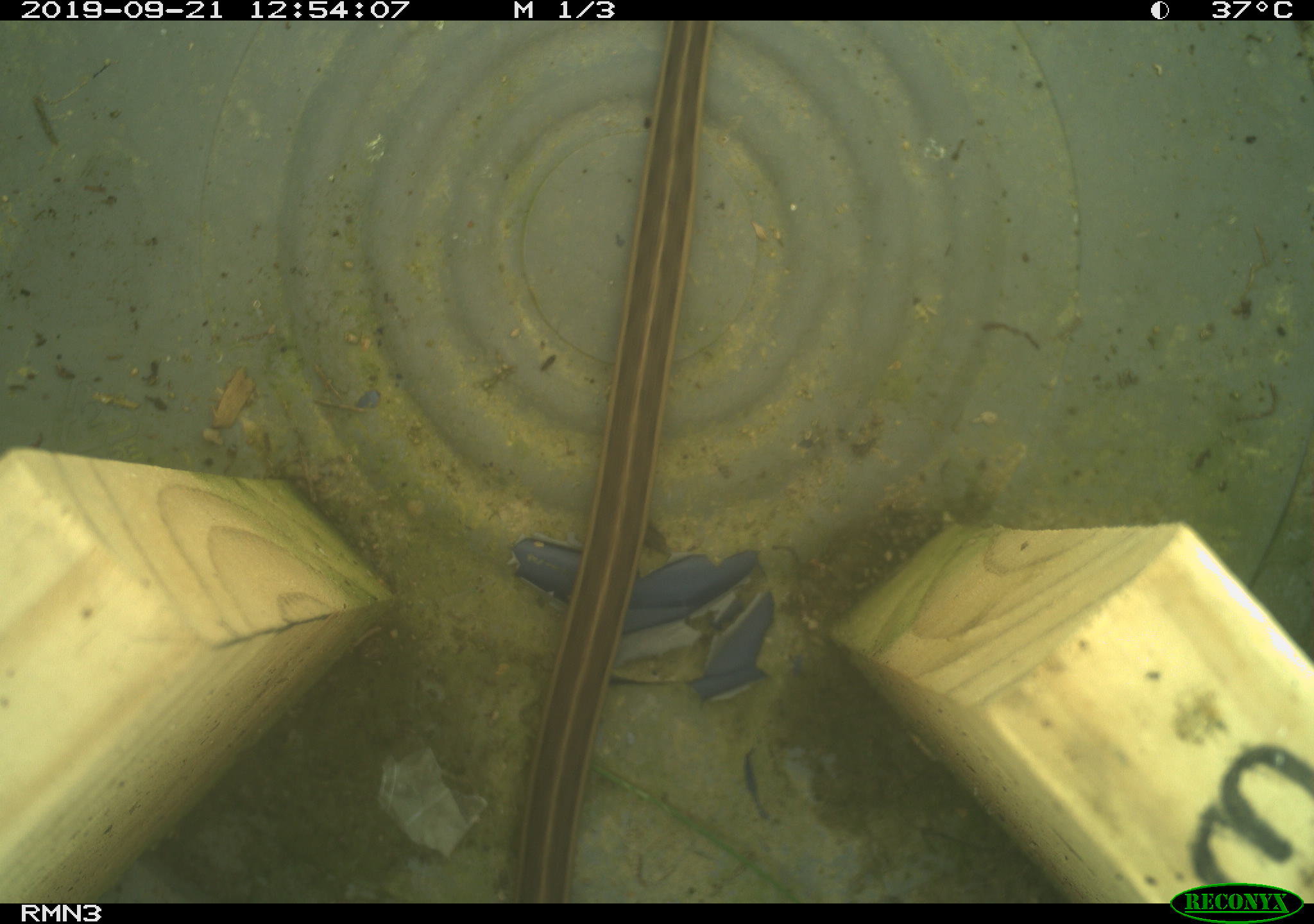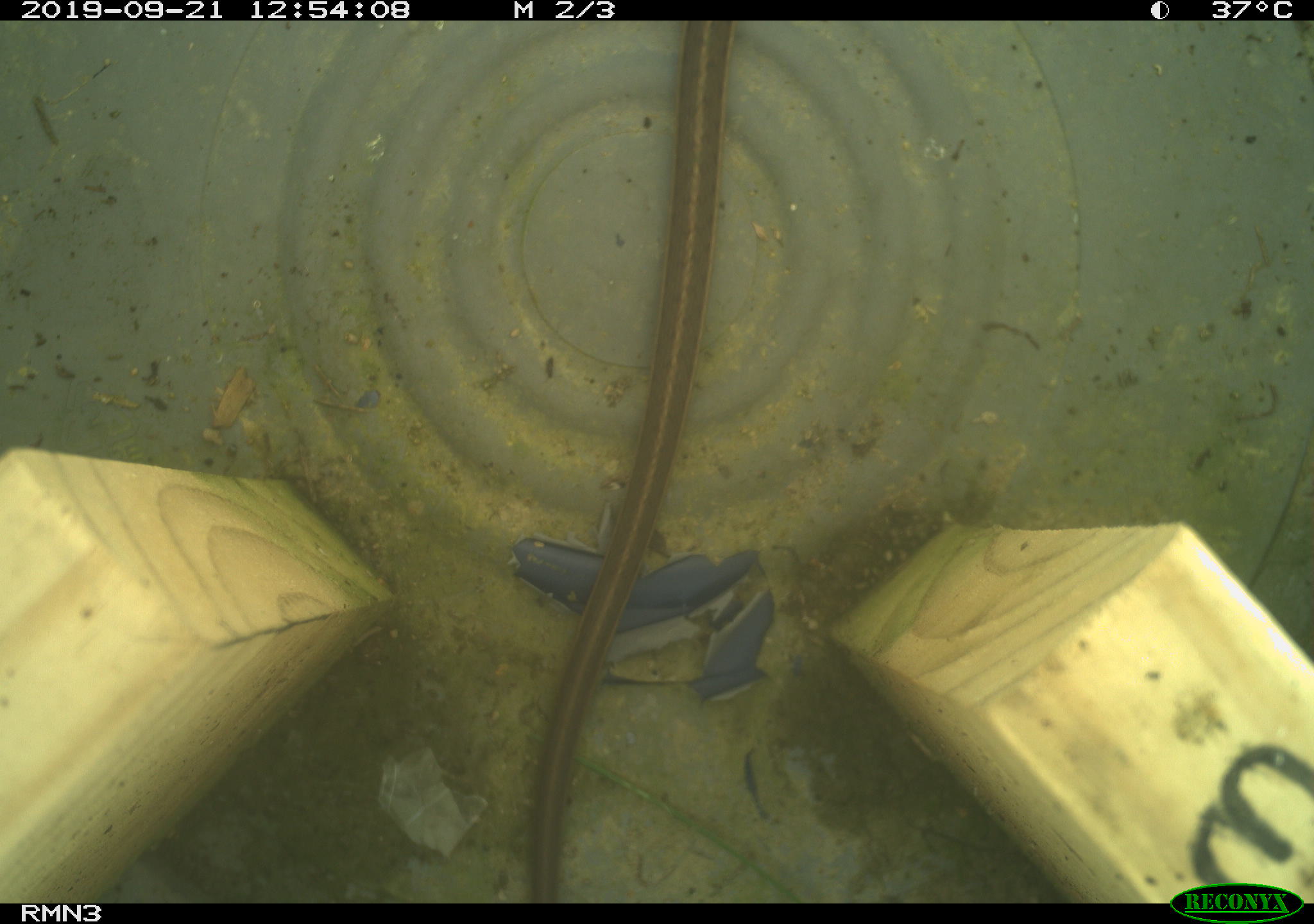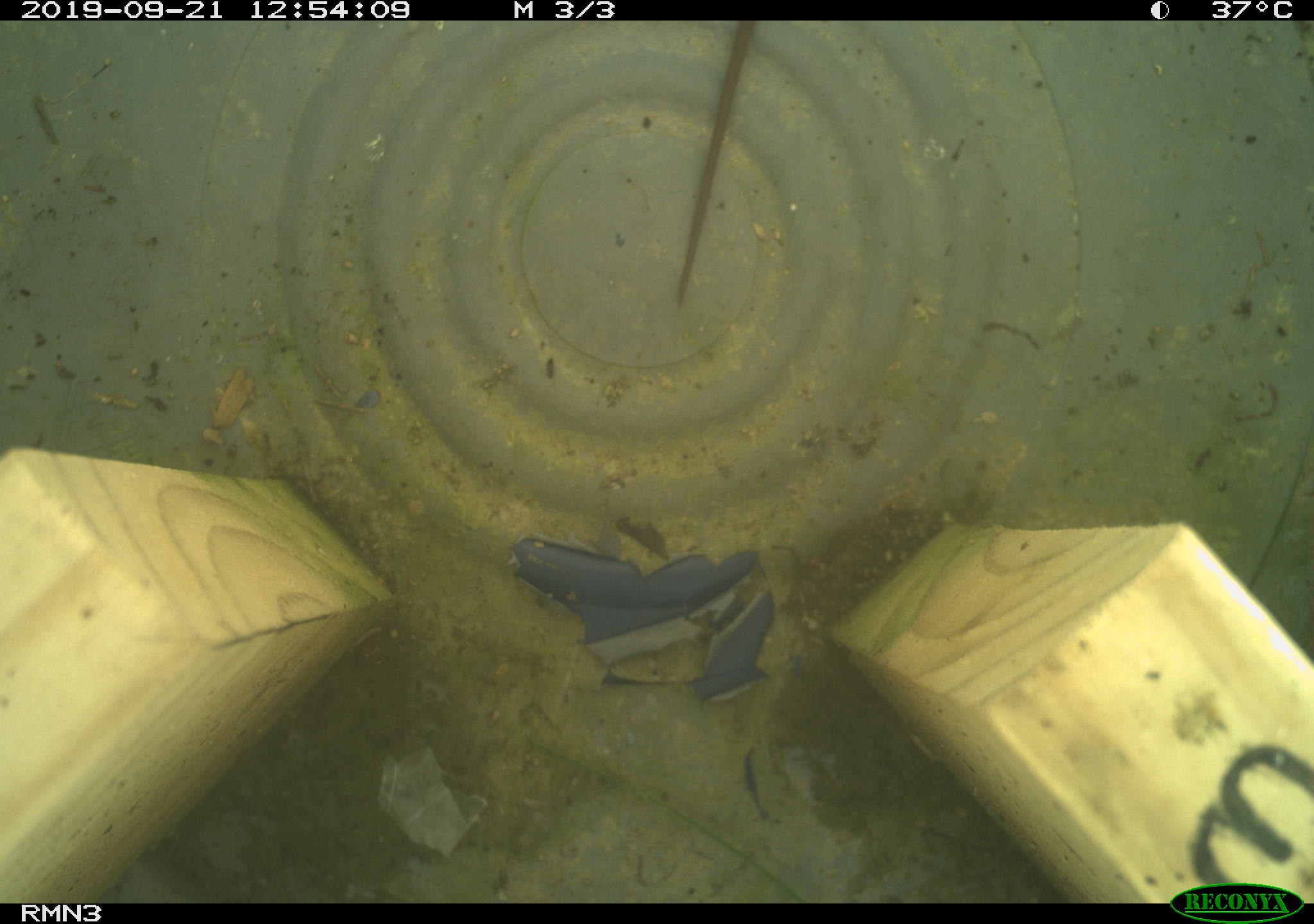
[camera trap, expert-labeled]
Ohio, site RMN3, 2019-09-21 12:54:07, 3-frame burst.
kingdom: Animalia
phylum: Chordata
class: Reptilia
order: Squamata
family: Colubridae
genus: Thamnophis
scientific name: Thamnophis sirtalis sirtalis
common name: eastern gartersnake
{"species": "eastern gartersnake (Thamnophis sirtalis sirtalis)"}